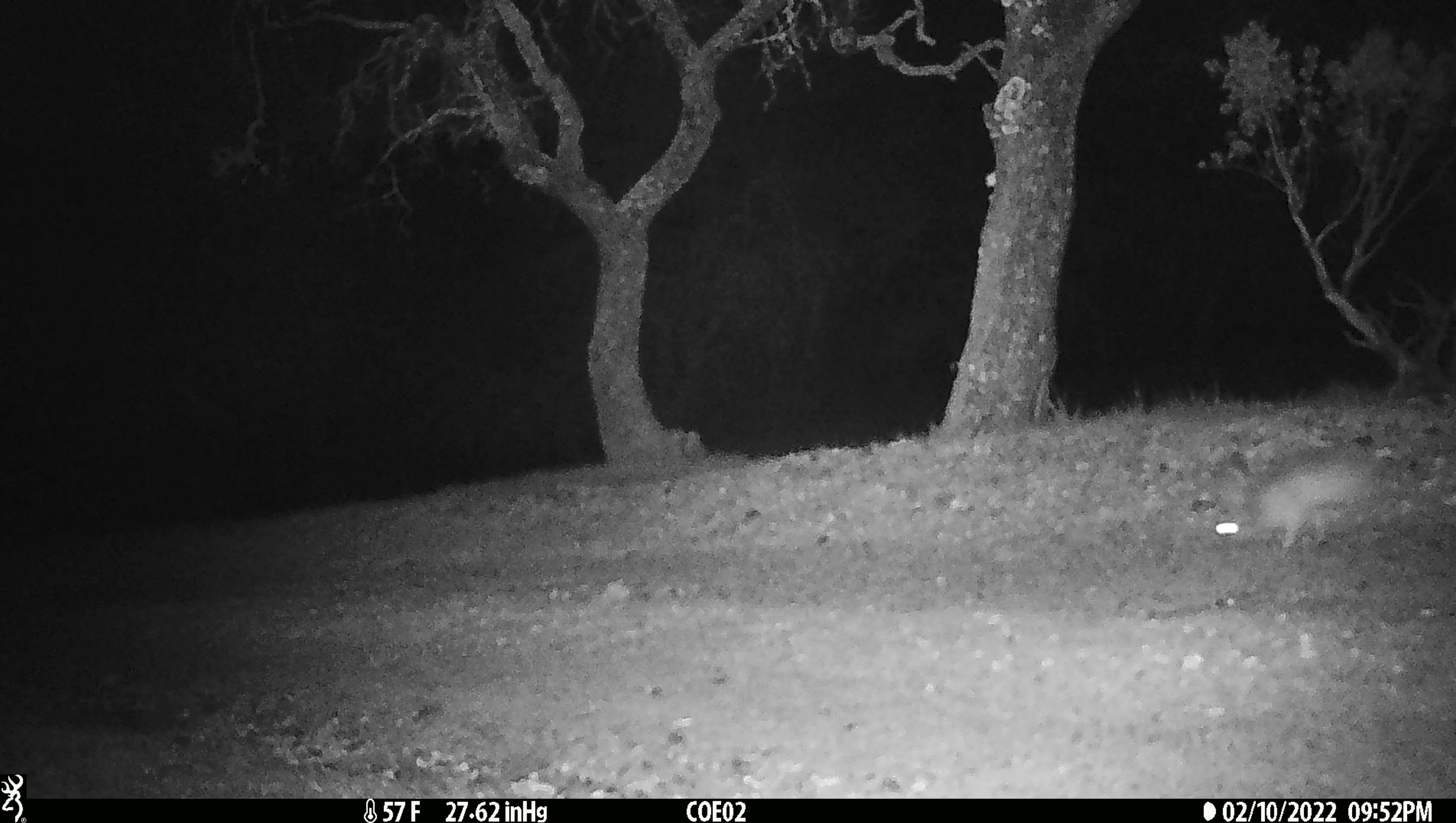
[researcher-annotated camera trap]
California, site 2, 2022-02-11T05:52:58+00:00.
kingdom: Animalia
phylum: Chordata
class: Mammalia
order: Lagomorpha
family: Leporidae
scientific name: Leporidae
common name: rabbit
Rabbit (Leporidae).